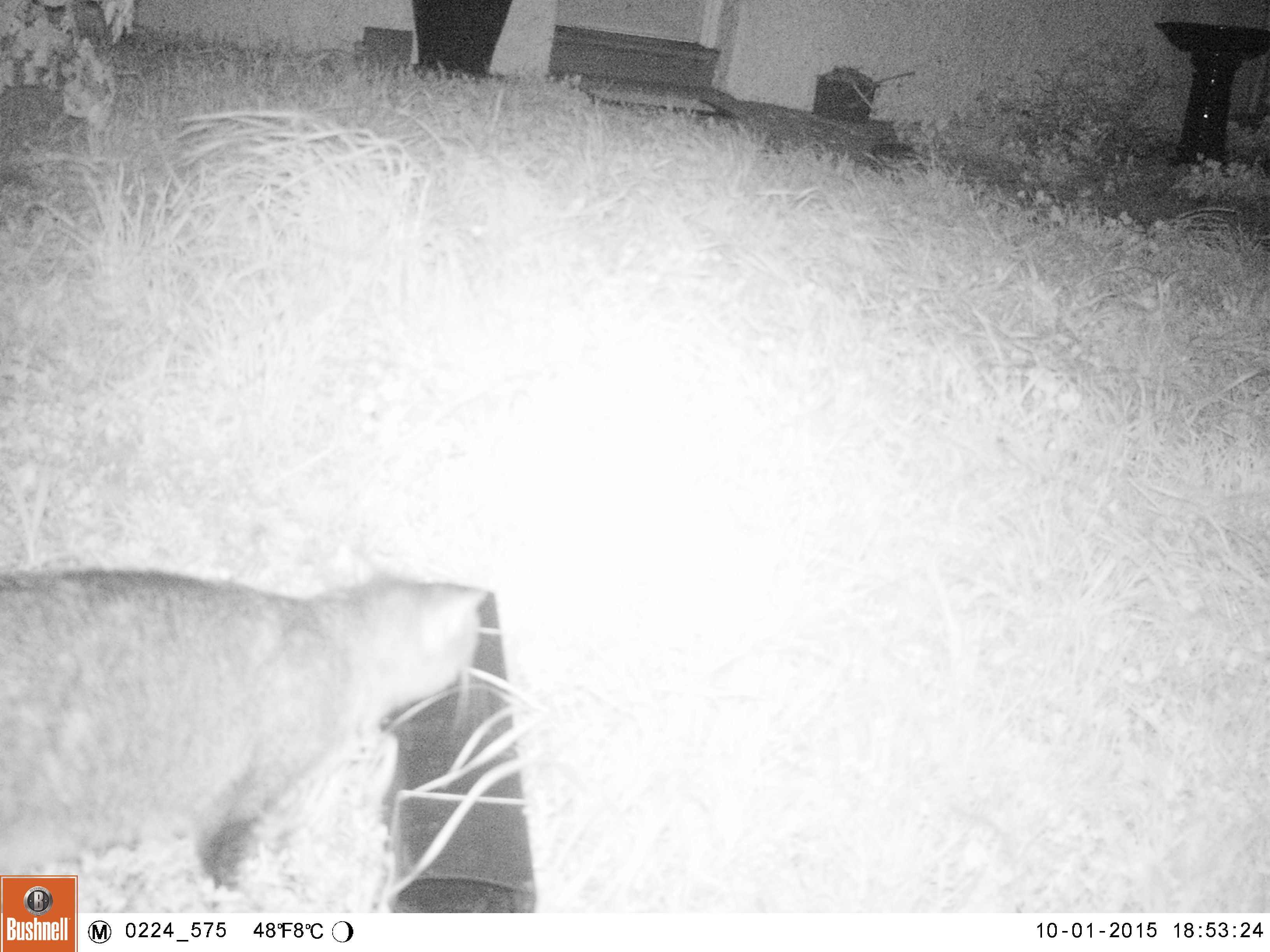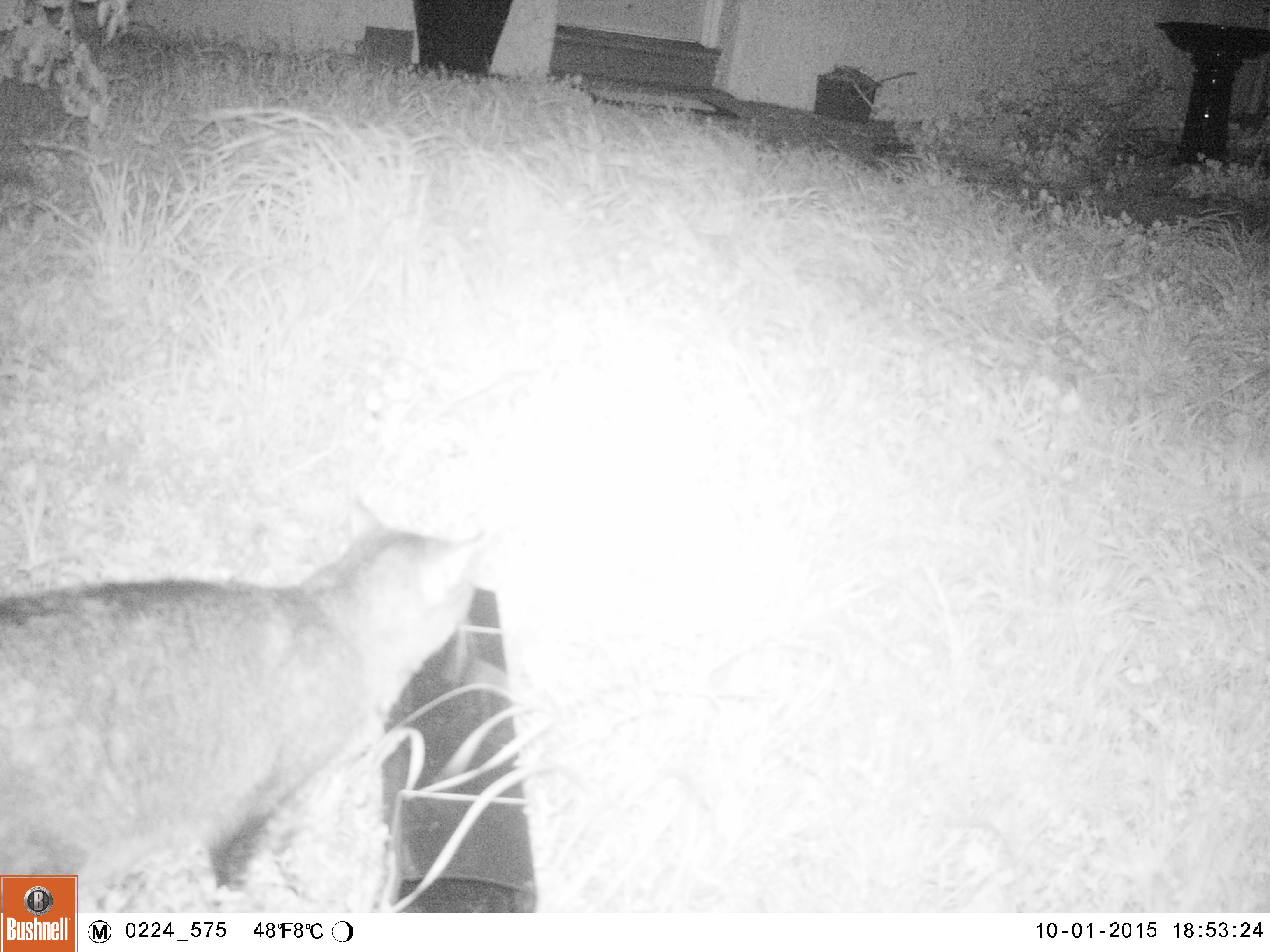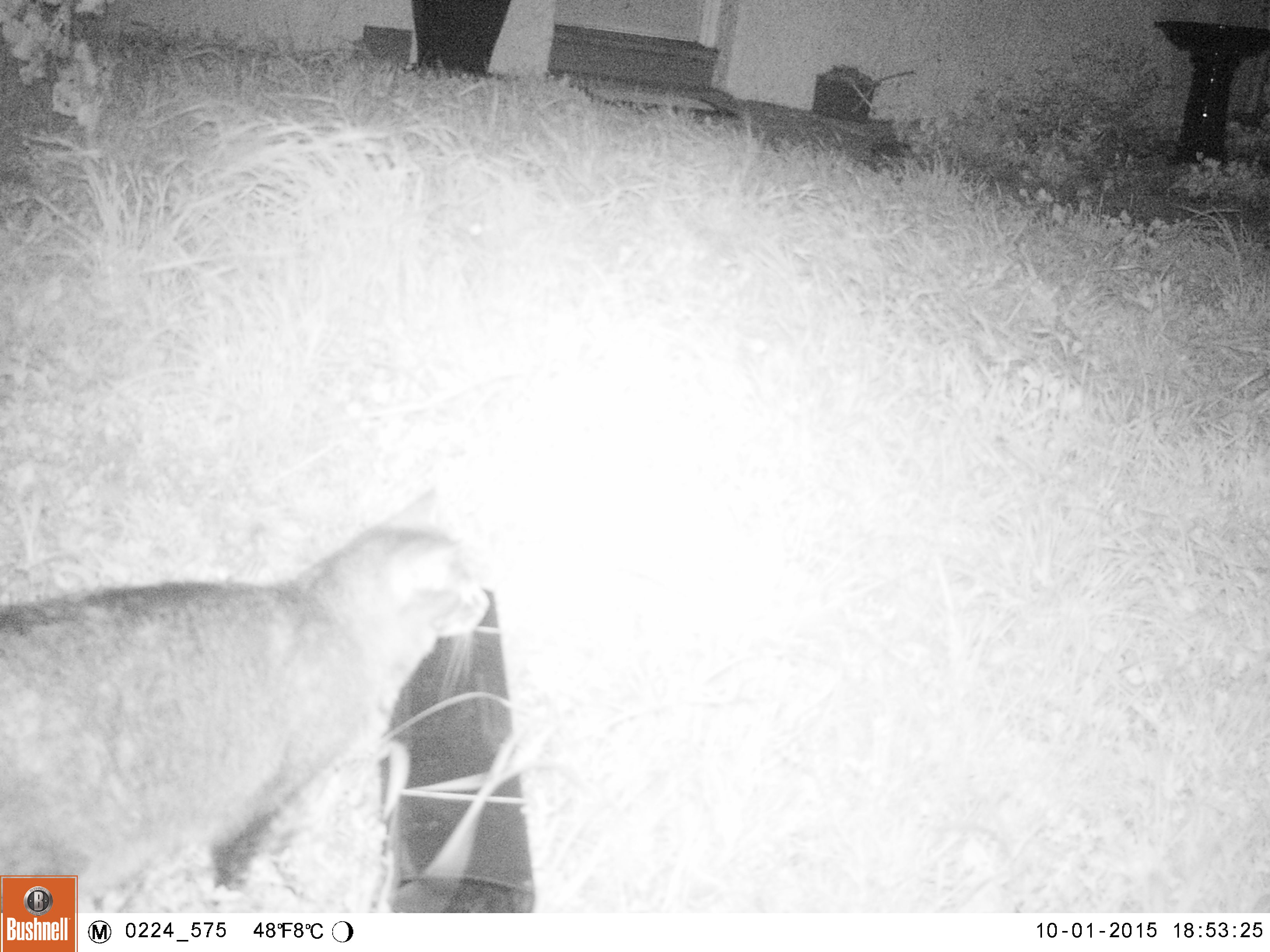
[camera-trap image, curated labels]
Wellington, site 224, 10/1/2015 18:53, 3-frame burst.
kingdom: Animalia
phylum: Chordata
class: Mammalia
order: Carnivora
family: Felidae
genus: Felis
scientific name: Felis catus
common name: cat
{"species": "cat (Felis catus)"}